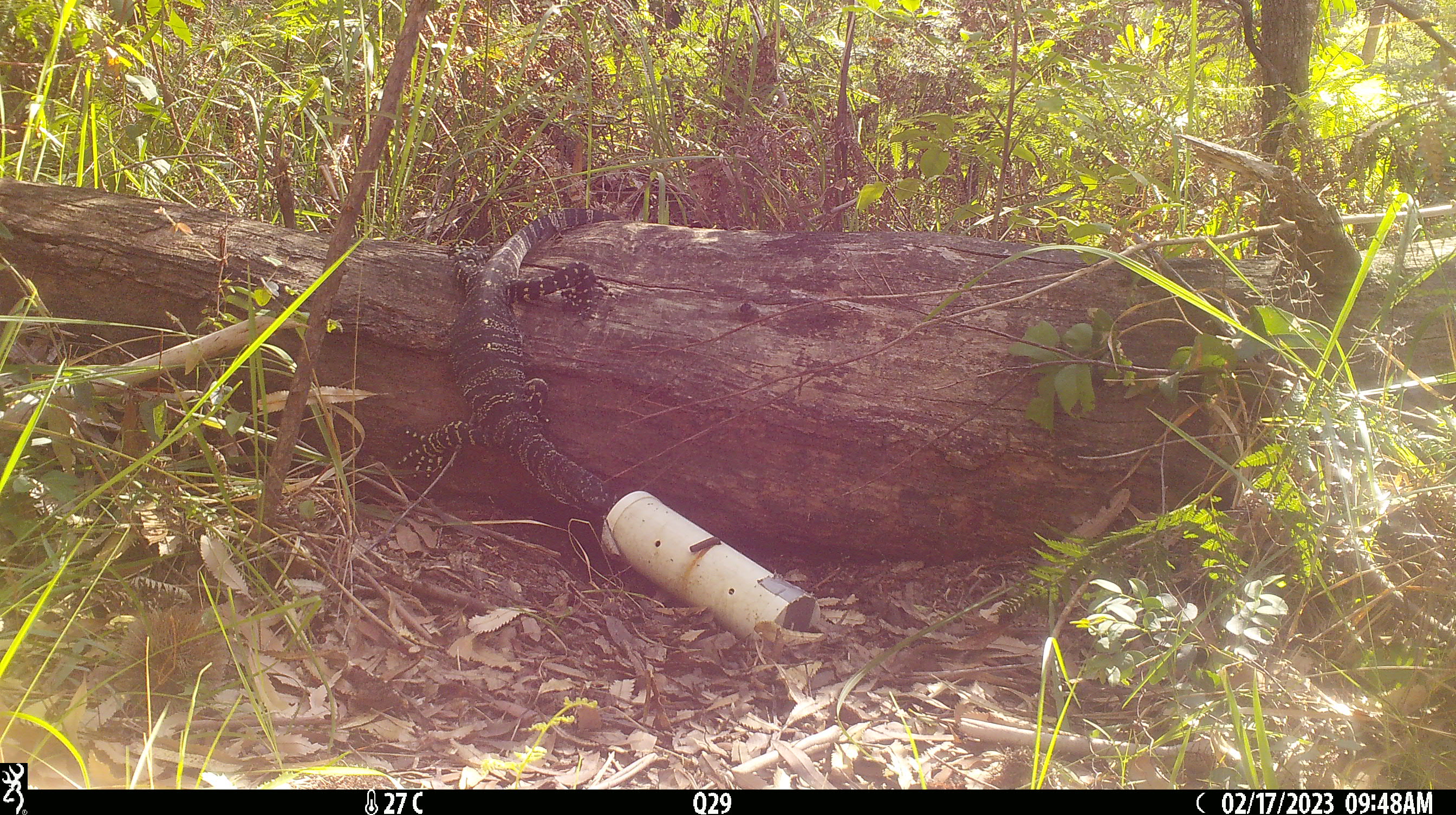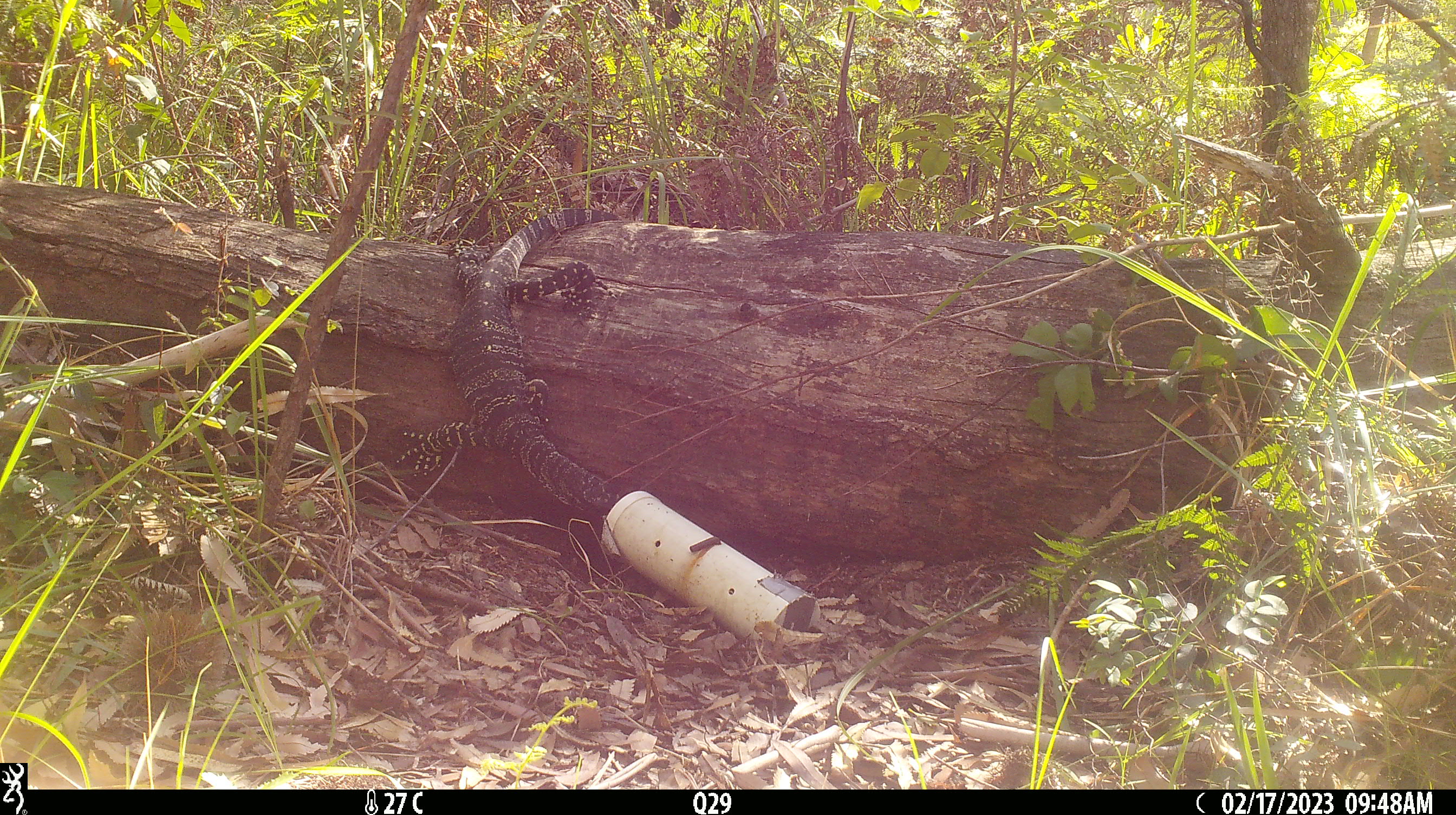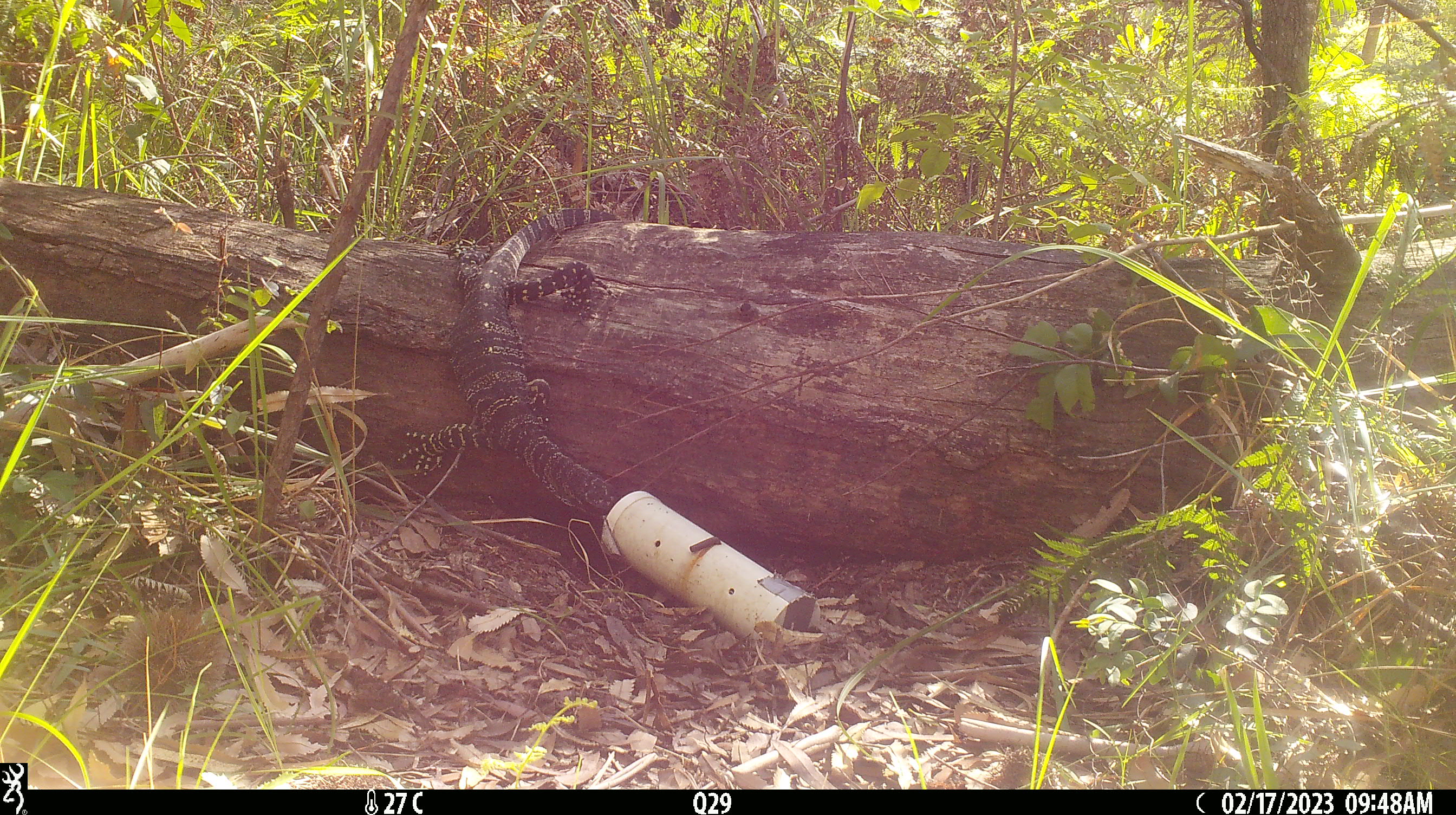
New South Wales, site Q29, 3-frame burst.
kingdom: Animalia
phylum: Chordata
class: Reptilia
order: Squamata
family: Varanidae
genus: Varanus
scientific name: Varanus varius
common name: lace monitor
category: goanna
Goanna (lace monitor) (Varanus varius).